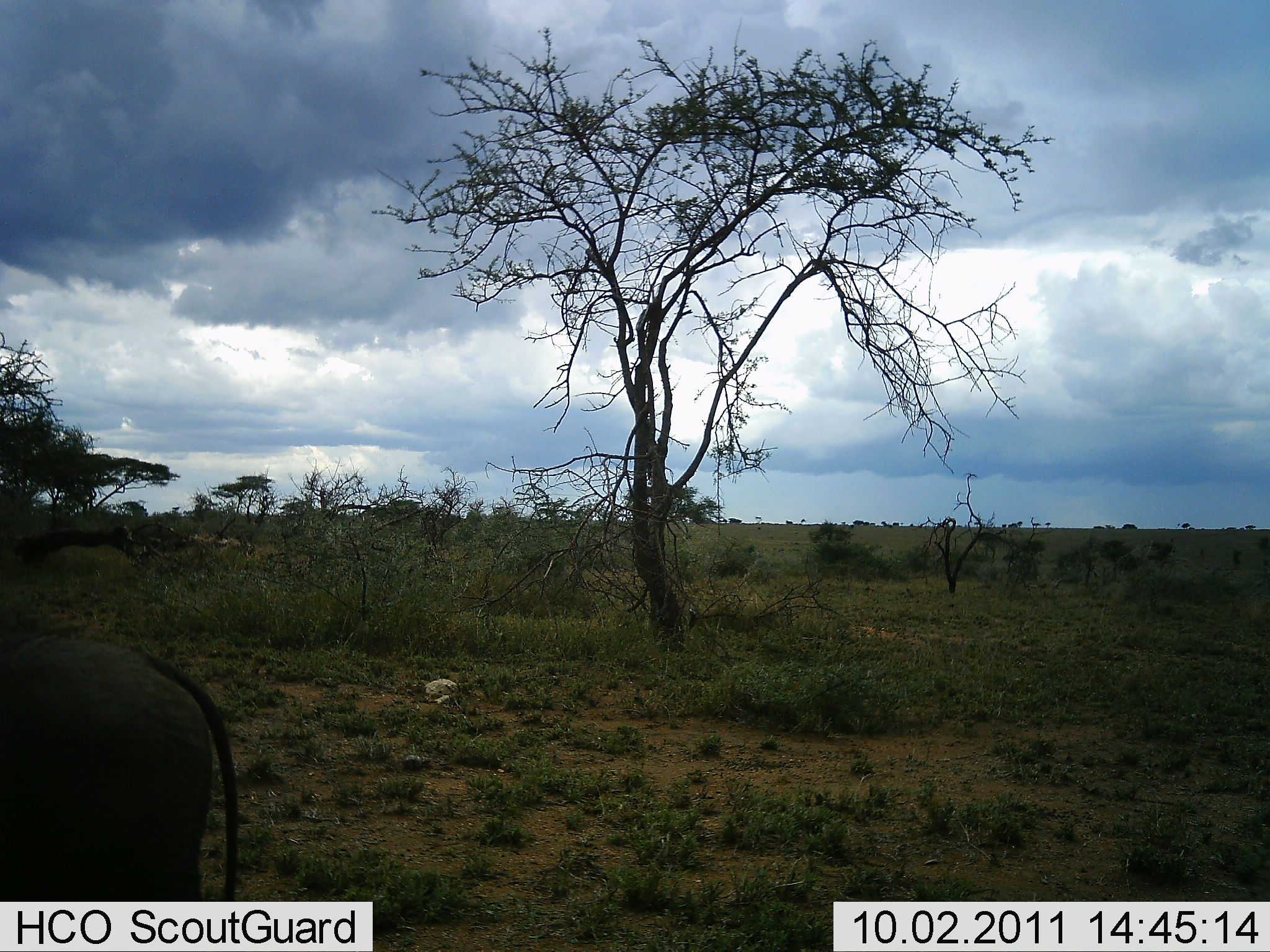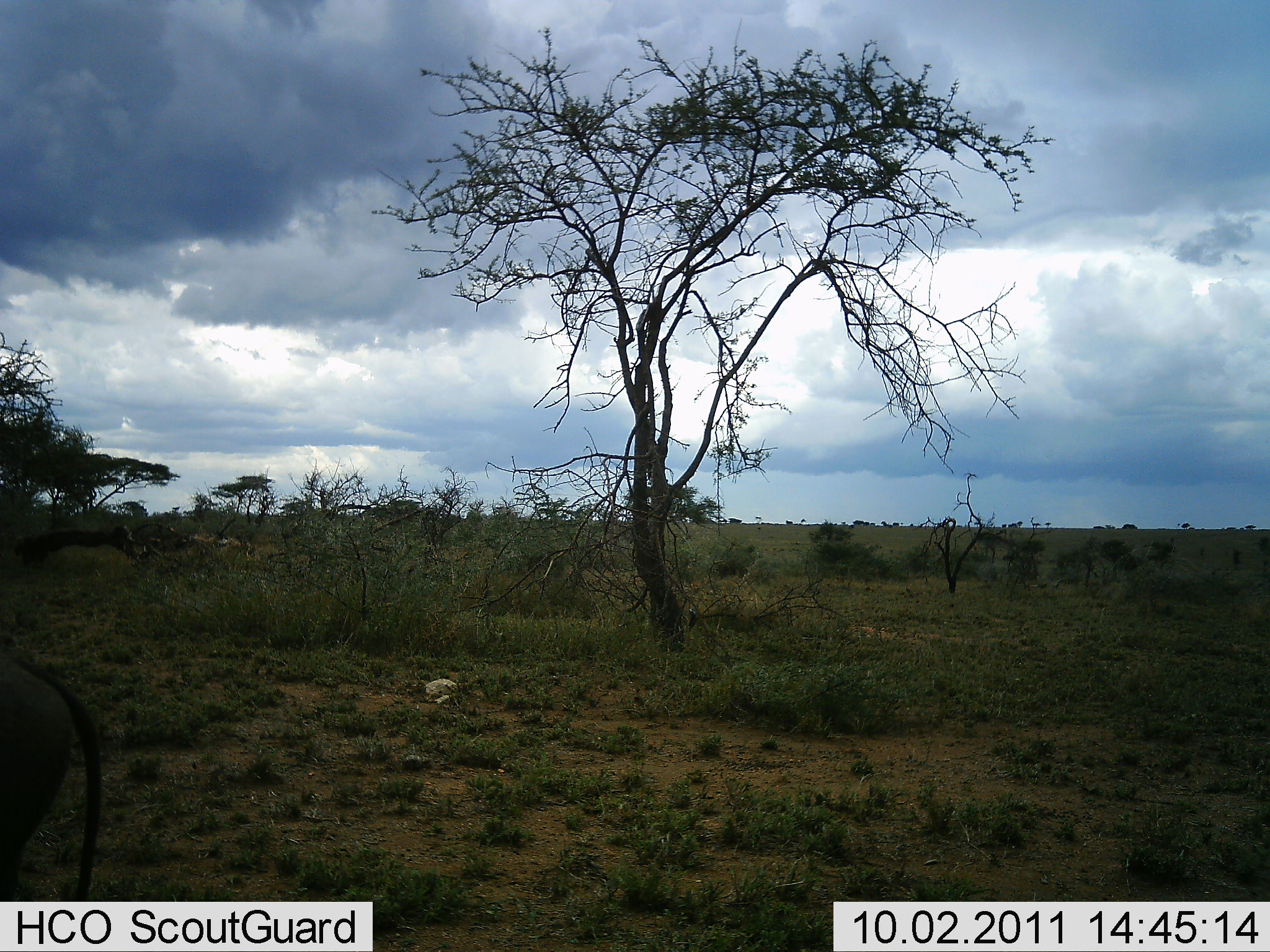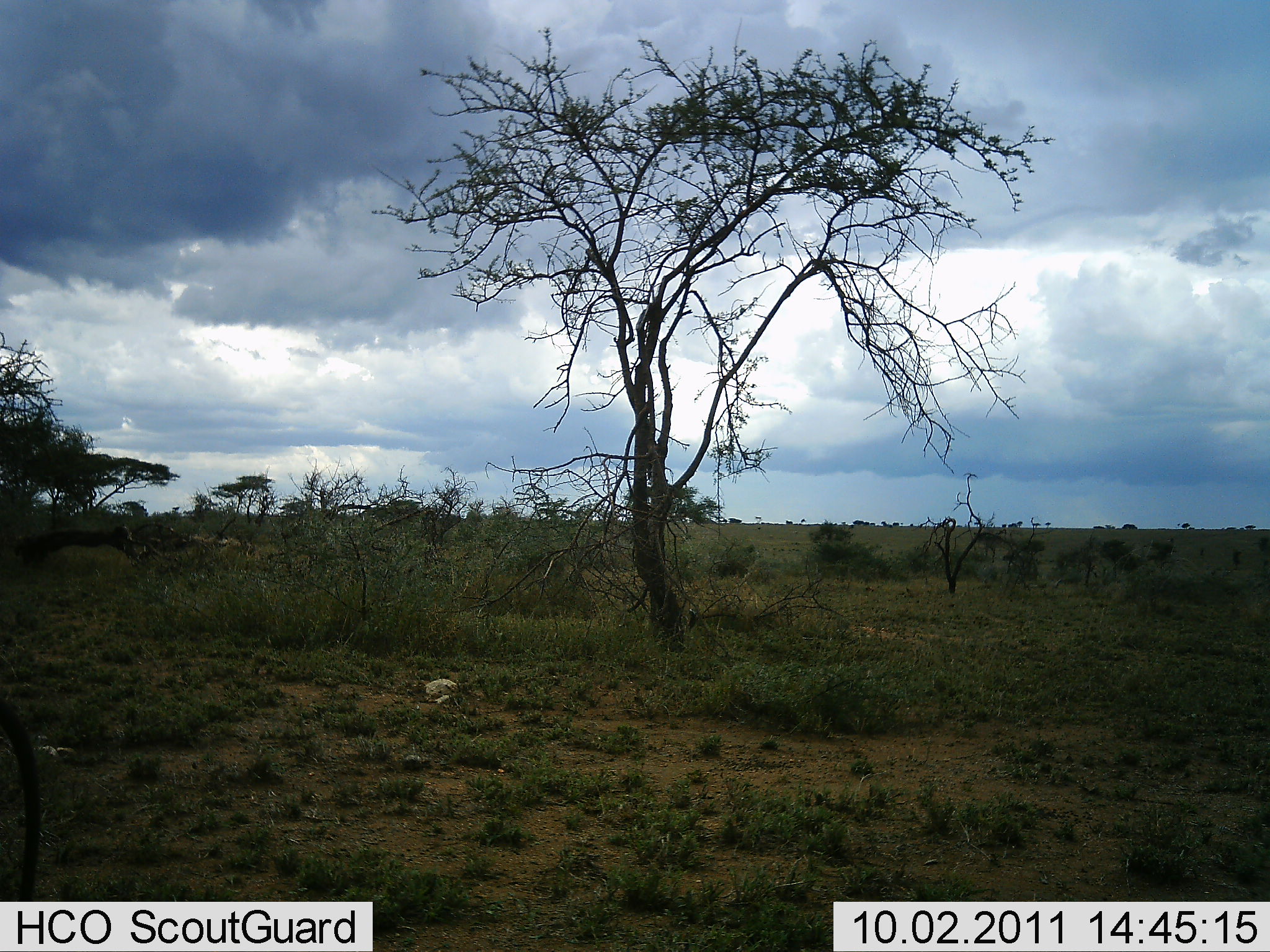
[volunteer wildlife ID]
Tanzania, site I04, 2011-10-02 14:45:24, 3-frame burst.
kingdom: Animalia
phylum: Chordata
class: Mammalia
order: Artiodactyla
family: Bovidae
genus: Connochaetes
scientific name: Connochaetes taurinus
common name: blue wildebeest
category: wildebeest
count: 1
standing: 20%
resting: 0%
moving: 80%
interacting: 0%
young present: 0%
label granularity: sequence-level